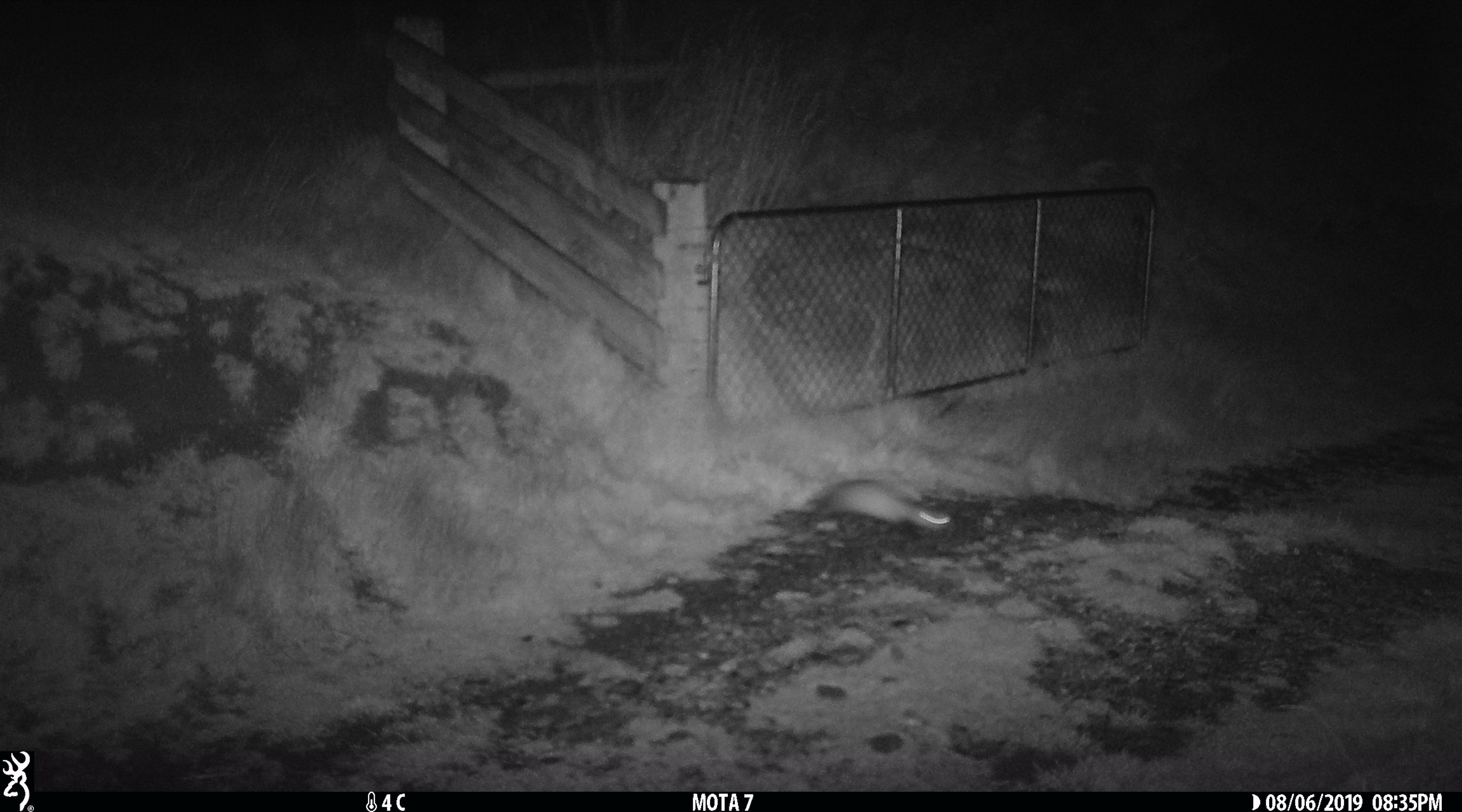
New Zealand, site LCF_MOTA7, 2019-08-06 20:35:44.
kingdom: Animalia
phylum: Chordata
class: Mammalia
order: Carnivora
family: Mustelidae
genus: Mustela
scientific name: Mustela furo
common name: ferret